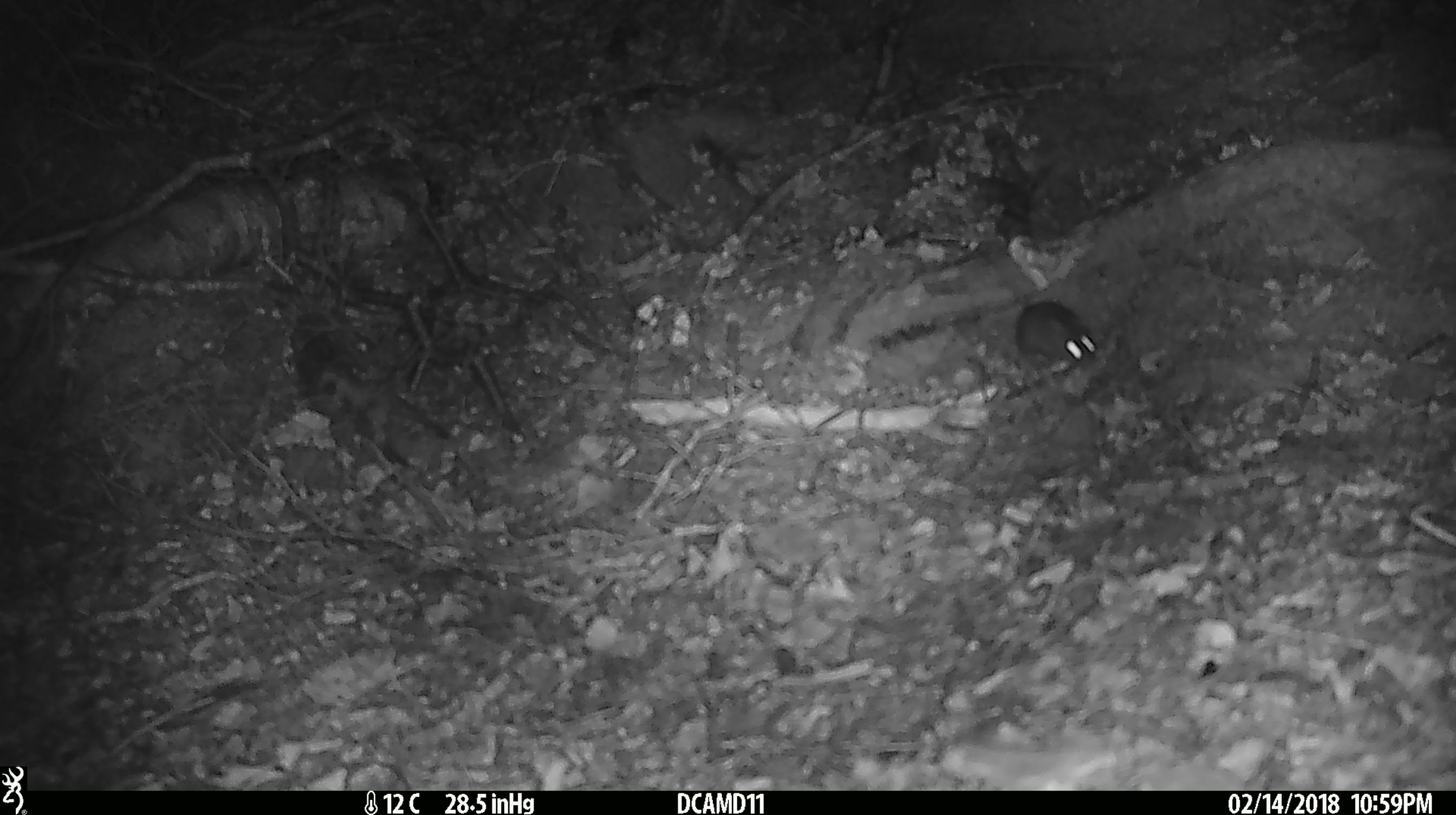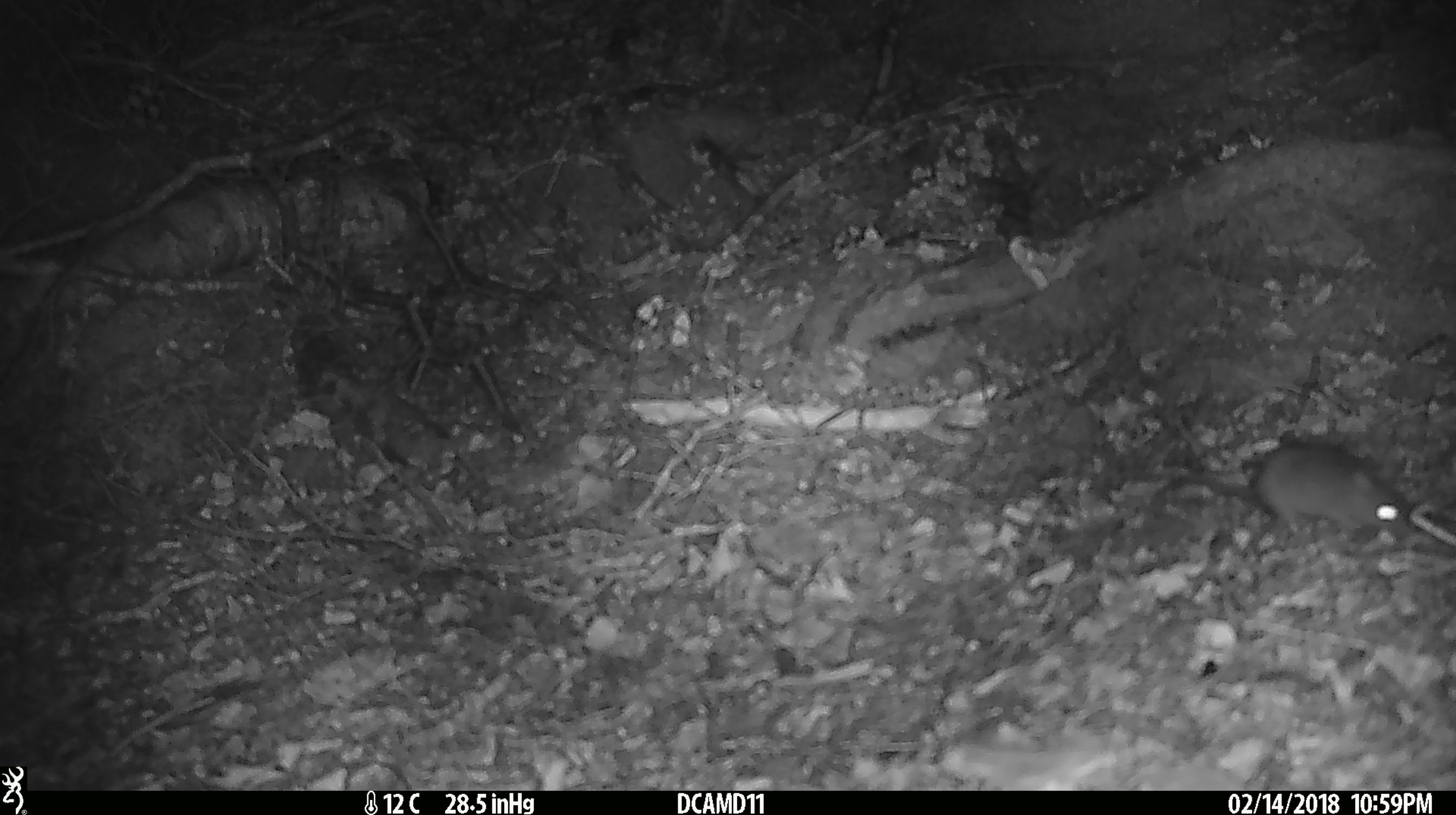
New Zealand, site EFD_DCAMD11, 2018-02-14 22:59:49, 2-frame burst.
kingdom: Animalia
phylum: Chordata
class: Mammalia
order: Rodentia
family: Muridae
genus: Mus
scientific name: Mus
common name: mouse